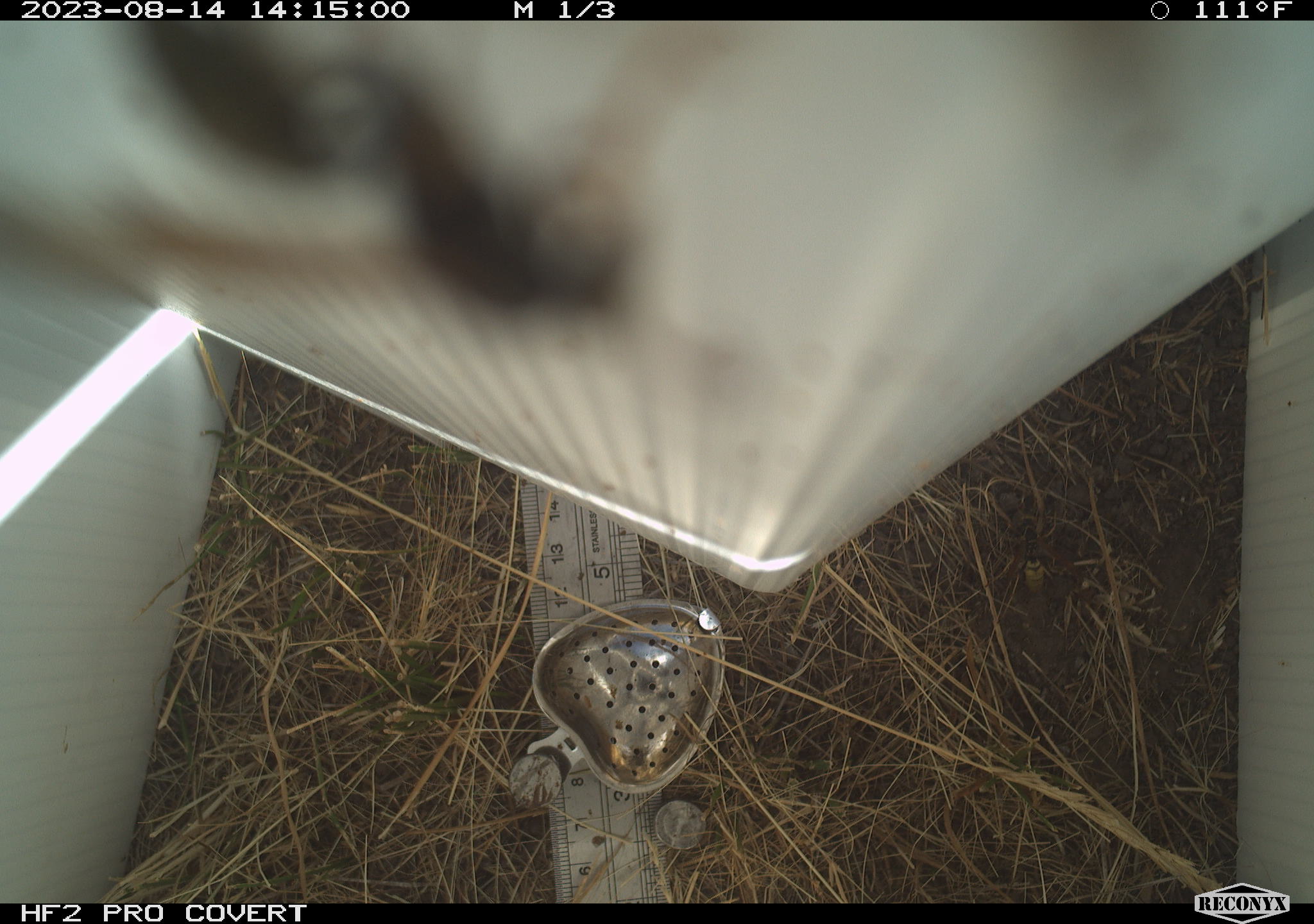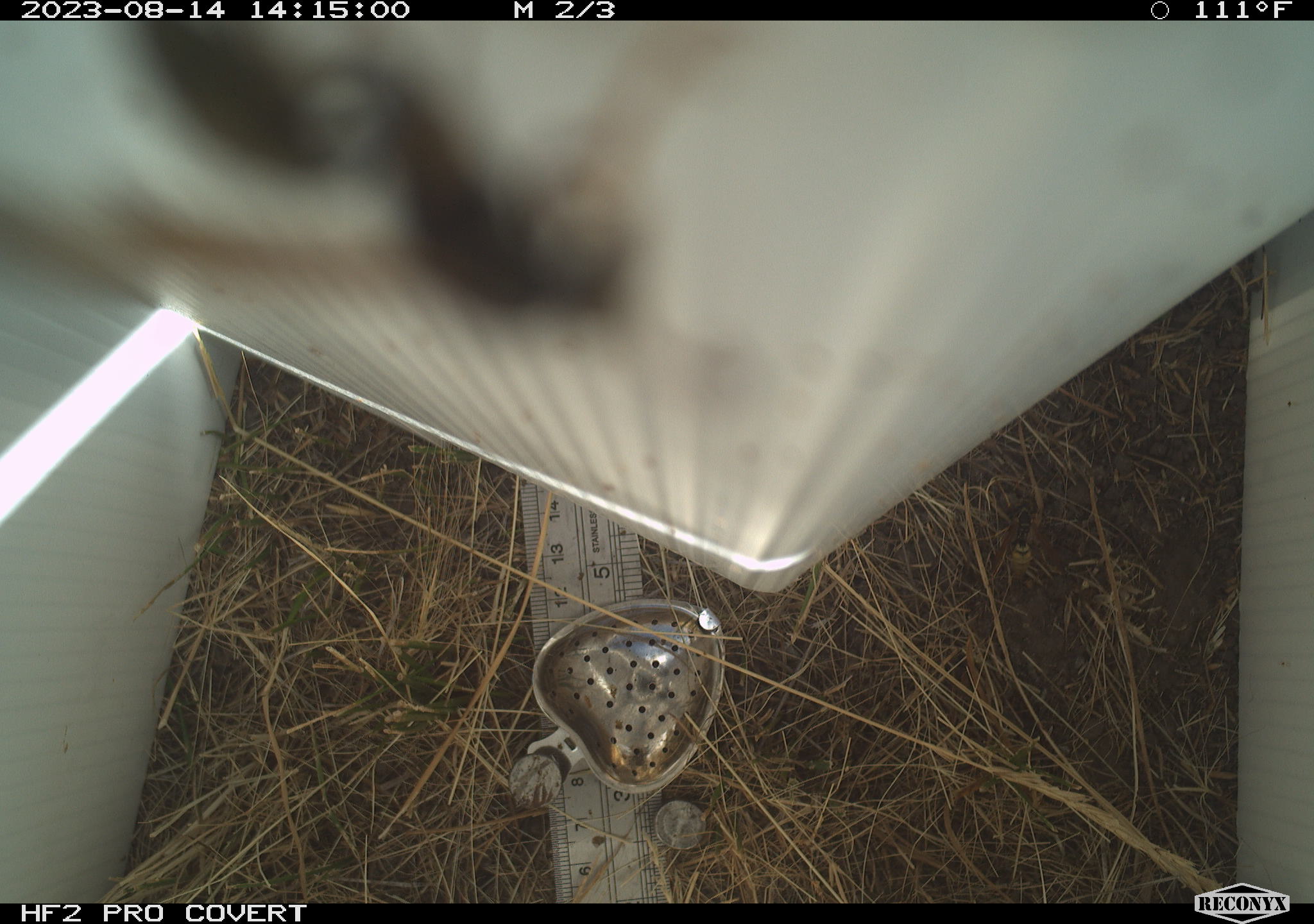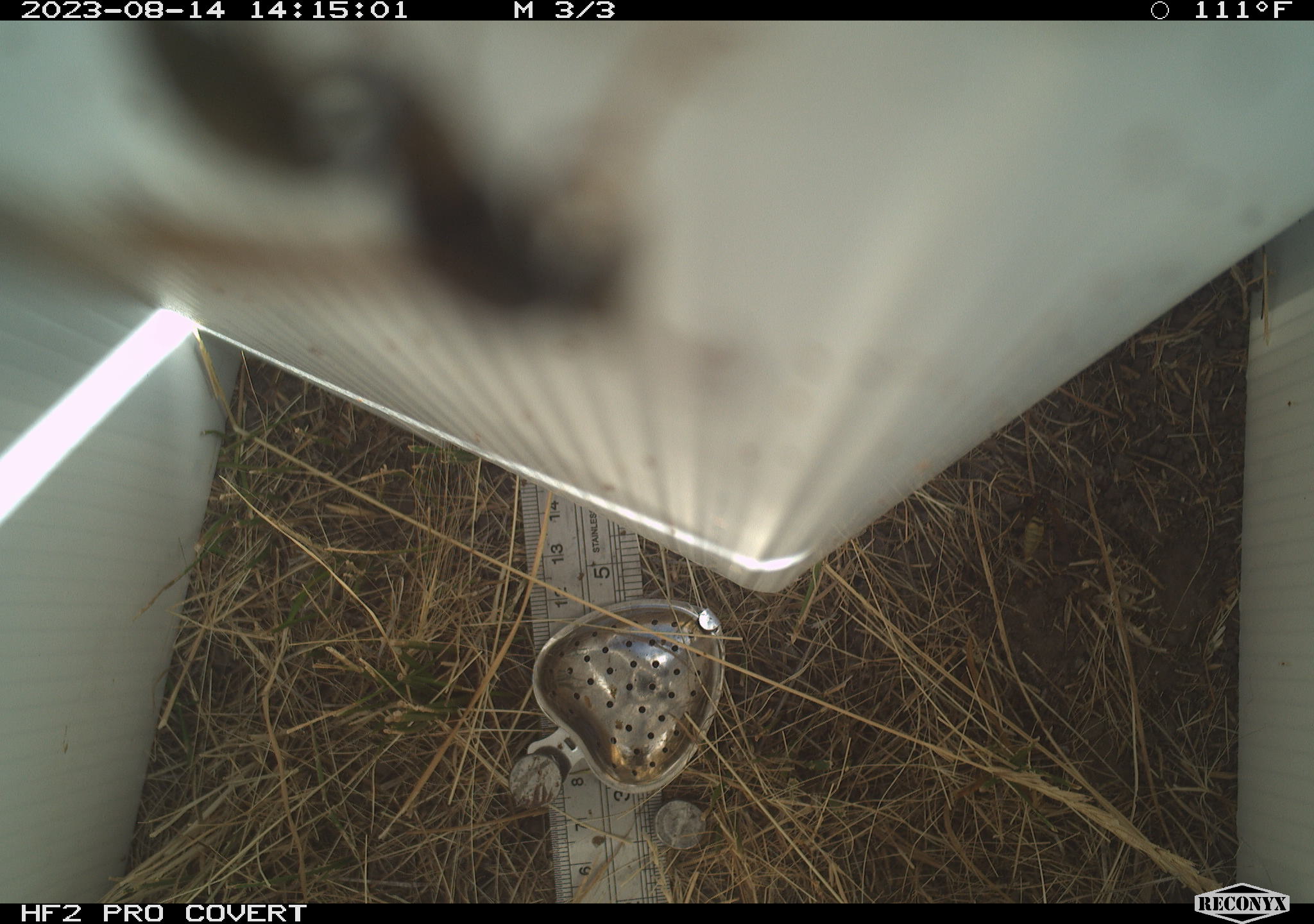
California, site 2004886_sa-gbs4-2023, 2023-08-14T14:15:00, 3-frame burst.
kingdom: Animalia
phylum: Arthropoda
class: Insecta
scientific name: Insecta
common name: insect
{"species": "insect (Insecta)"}